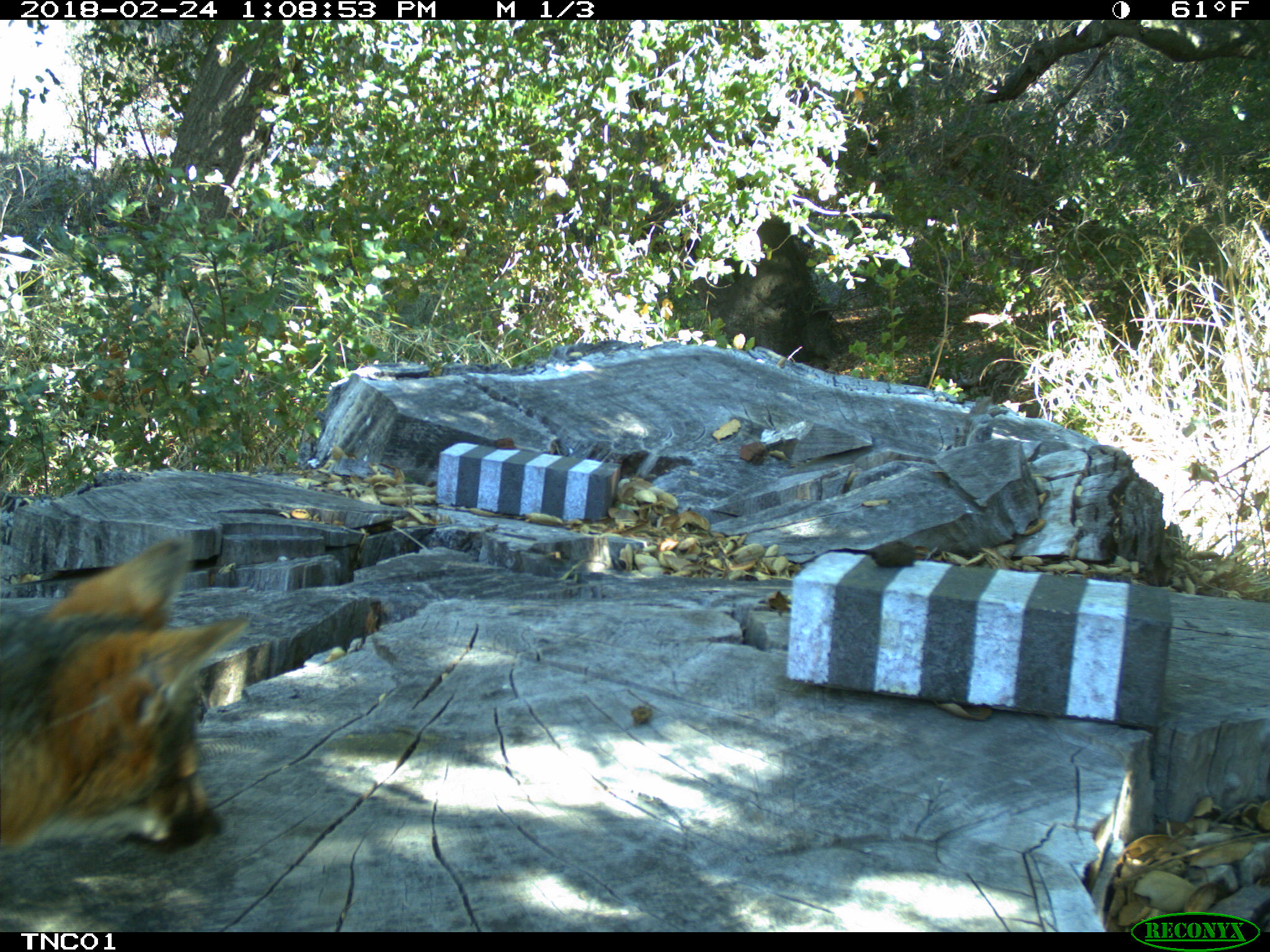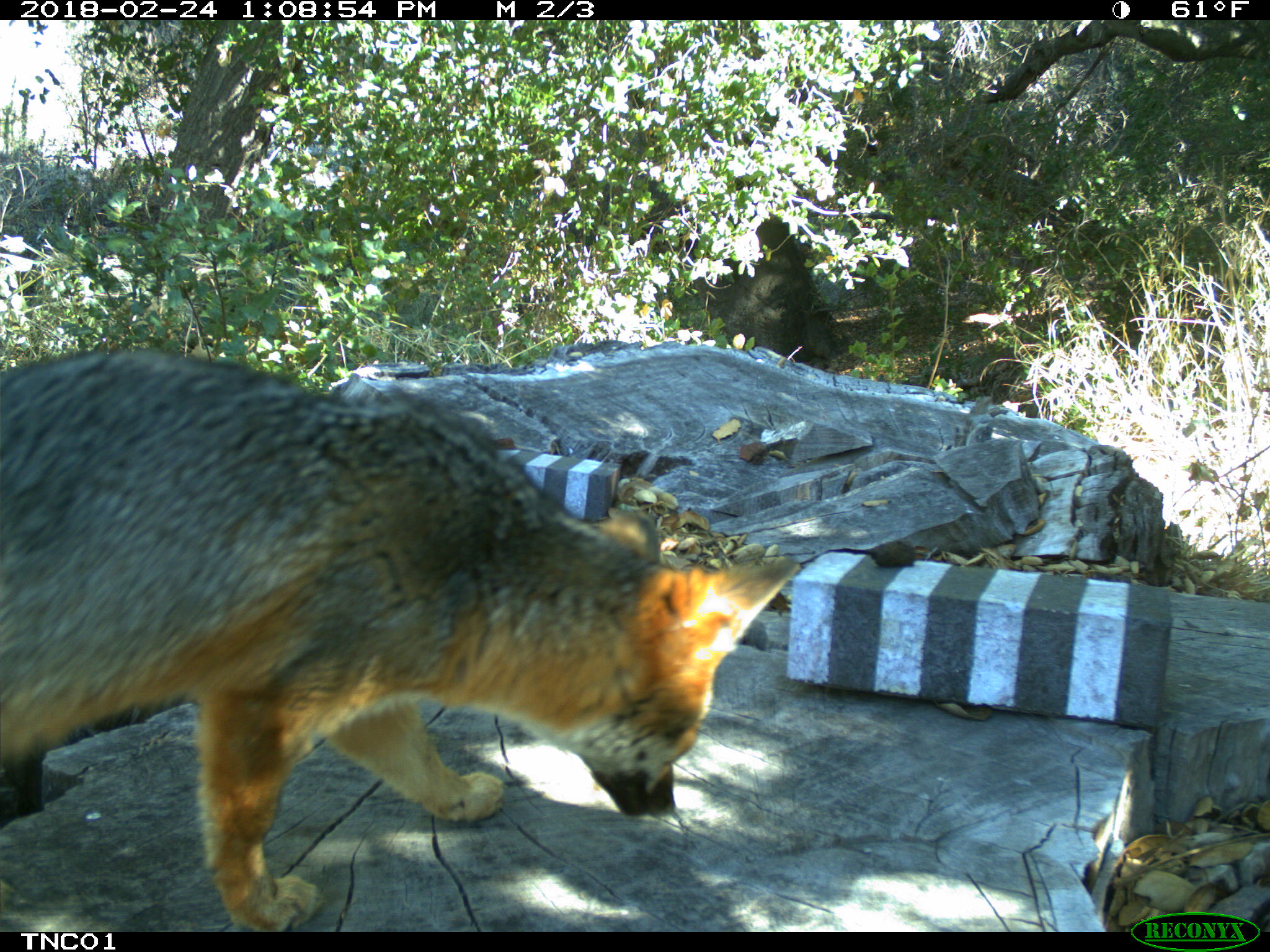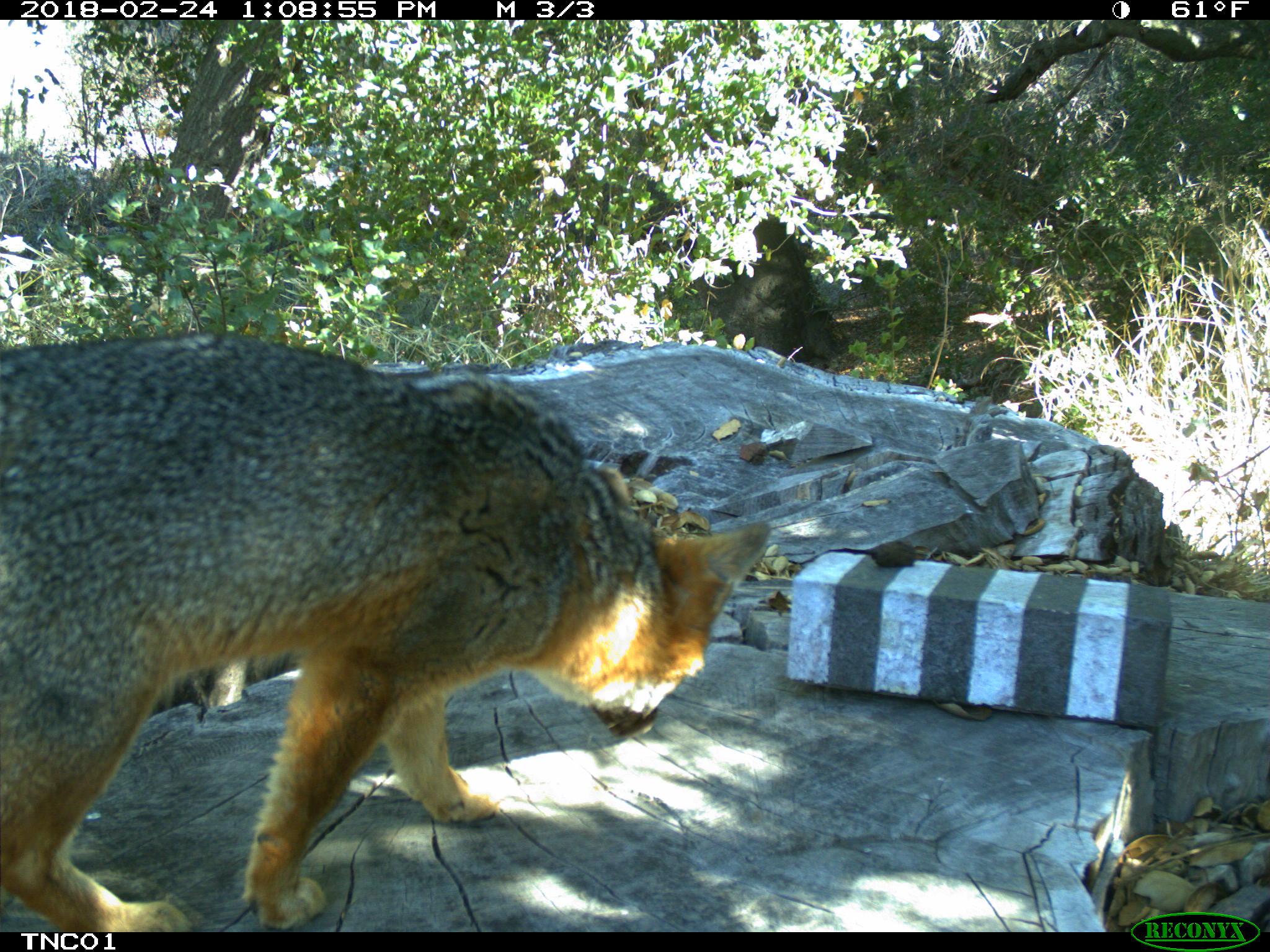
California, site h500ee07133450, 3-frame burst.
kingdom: Animalia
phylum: Chordata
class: Mammalia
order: Carnivora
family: Canidae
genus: Urocyon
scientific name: Urocyon littoralis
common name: island fox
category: fox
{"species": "fox (island fox) (Urocyon littoralis)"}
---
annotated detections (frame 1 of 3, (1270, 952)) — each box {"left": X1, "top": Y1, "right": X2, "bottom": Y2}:
fox: {"left": 0, "top": 539, "right": 251, "bottom": 860}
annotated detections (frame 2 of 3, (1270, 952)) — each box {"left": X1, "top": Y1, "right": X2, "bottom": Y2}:
fox: {"left": 0, "top": 352, "right": 799, "bottom": 931}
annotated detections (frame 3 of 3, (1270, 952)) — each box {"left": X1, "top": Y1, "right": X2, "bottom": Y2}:
fox: {"left": 0, "top": 330, "right": 771, "bottom": 932}